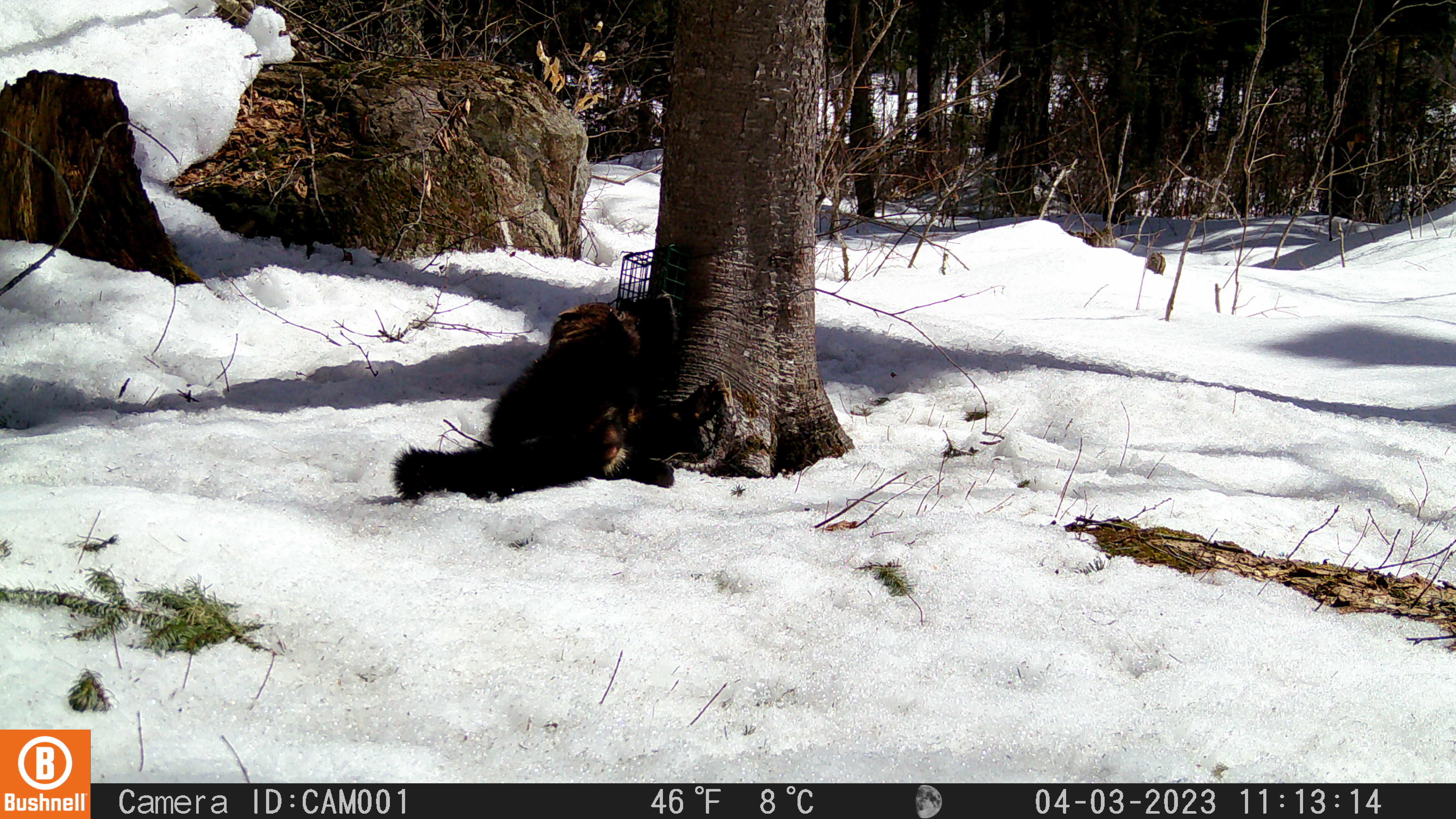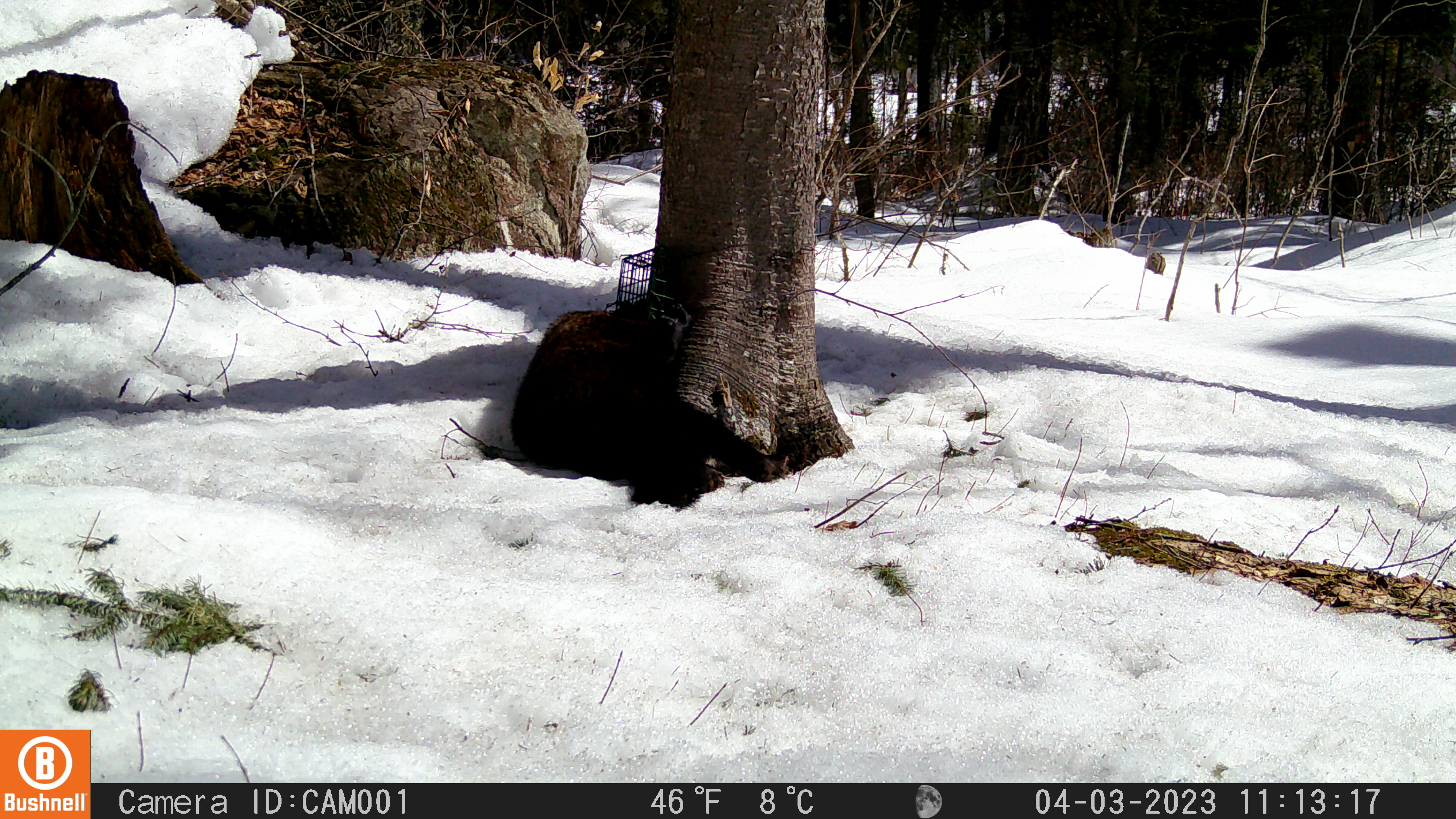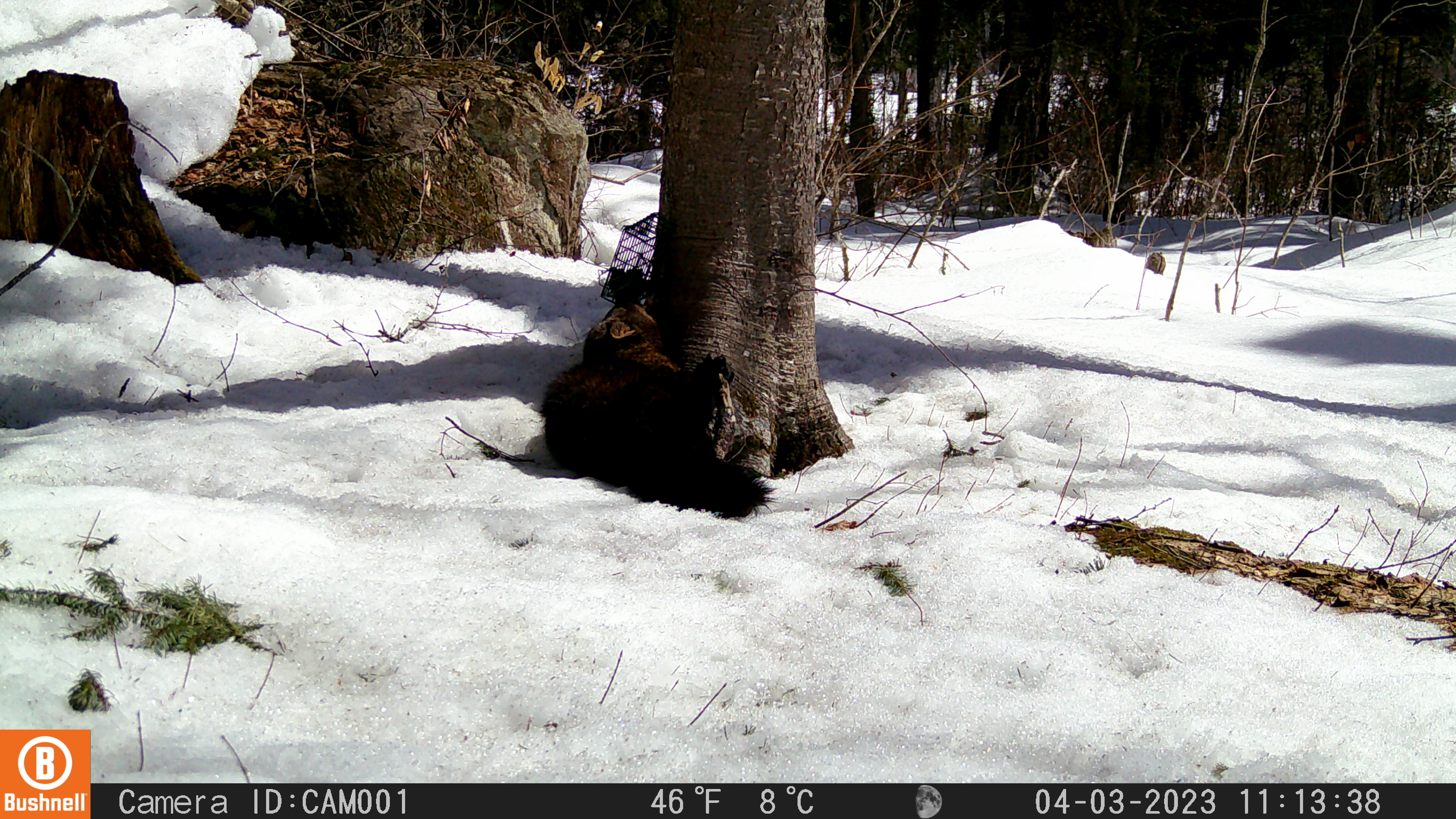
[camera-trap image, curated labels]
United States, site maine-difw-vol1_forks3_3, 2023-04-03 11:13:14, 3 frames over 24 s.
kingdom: Animalia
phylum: Chordata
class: Mammalia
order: Carnivora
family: Mustelidae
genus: Pekania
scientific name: Pekania pennanti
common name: fisher